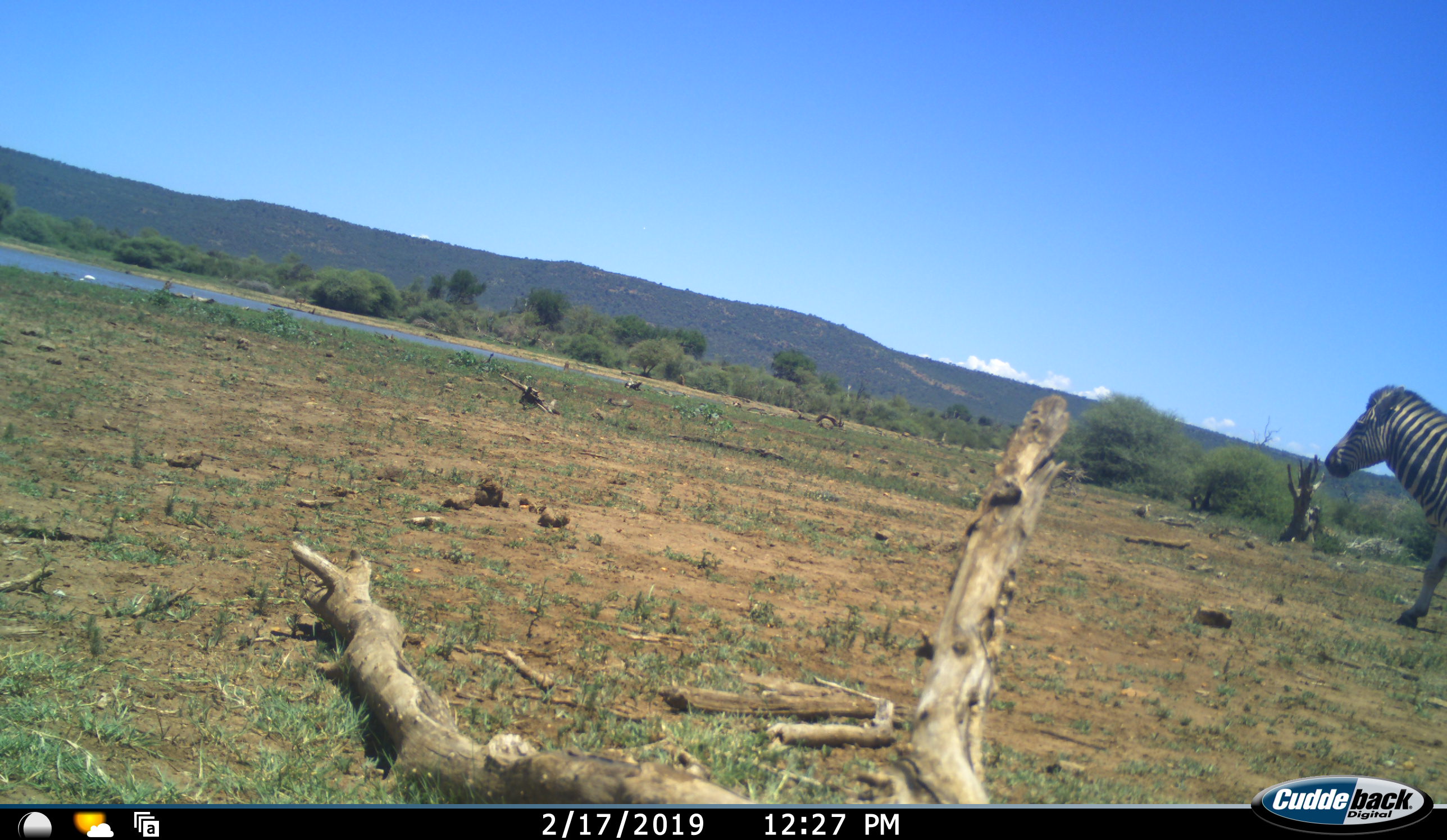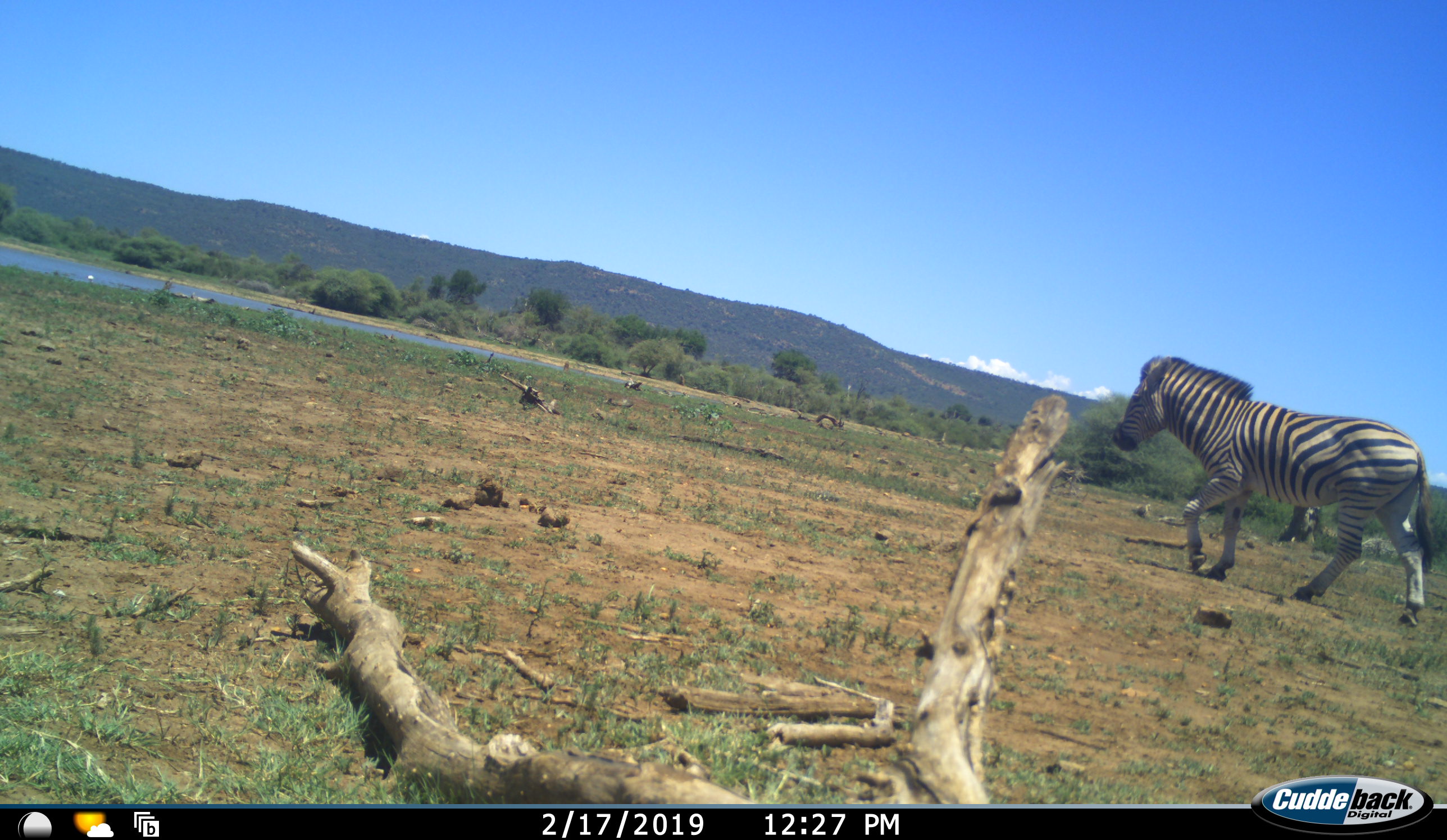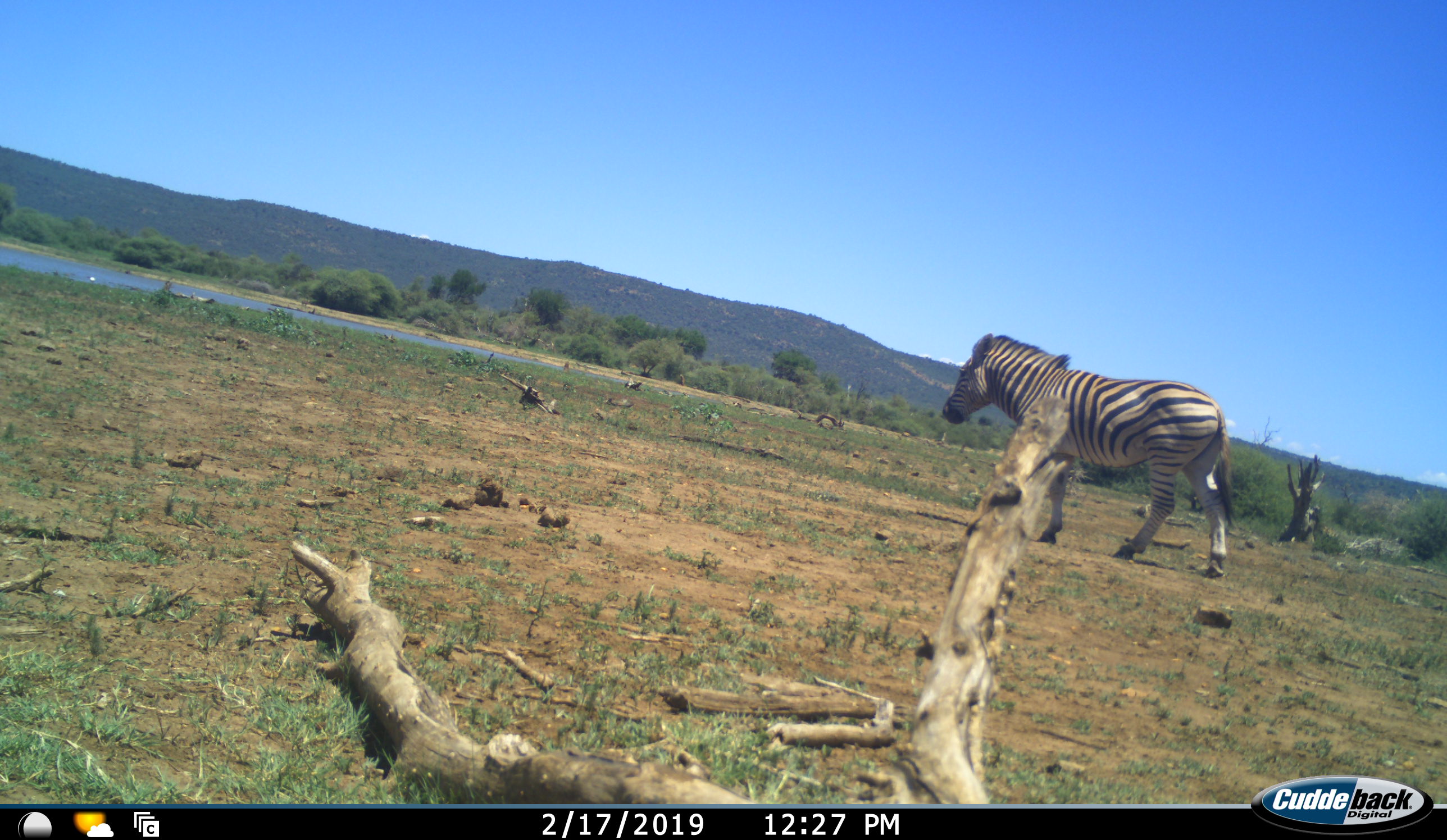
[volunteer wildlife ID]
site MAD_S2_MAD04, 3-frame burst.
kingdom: Animalia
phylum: Chordata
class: Mammalia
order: Perissodactyla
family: Equidae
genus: Equus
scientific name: Equus quagga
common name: plains zebra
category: zebraplains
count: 1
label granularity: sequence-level